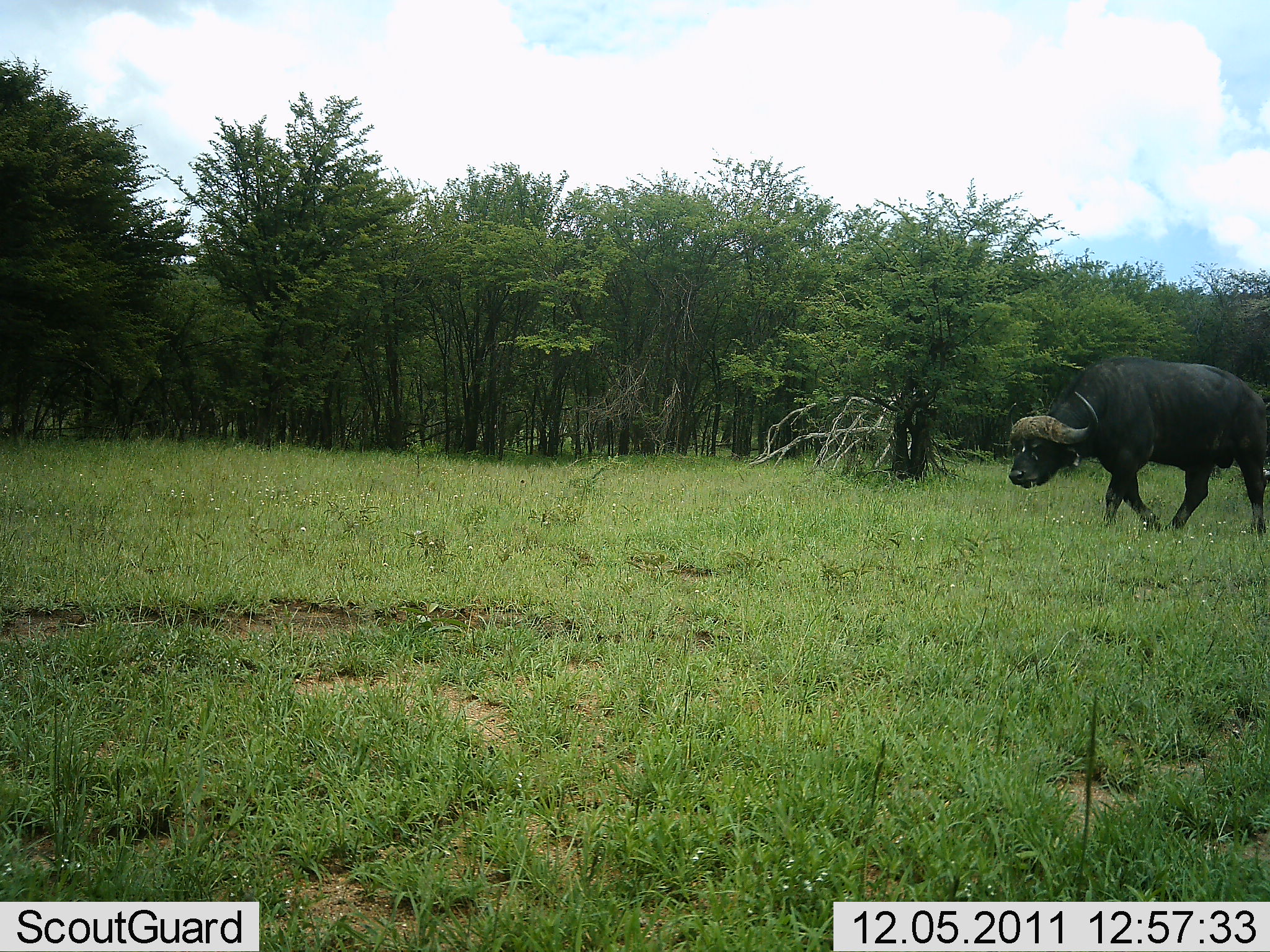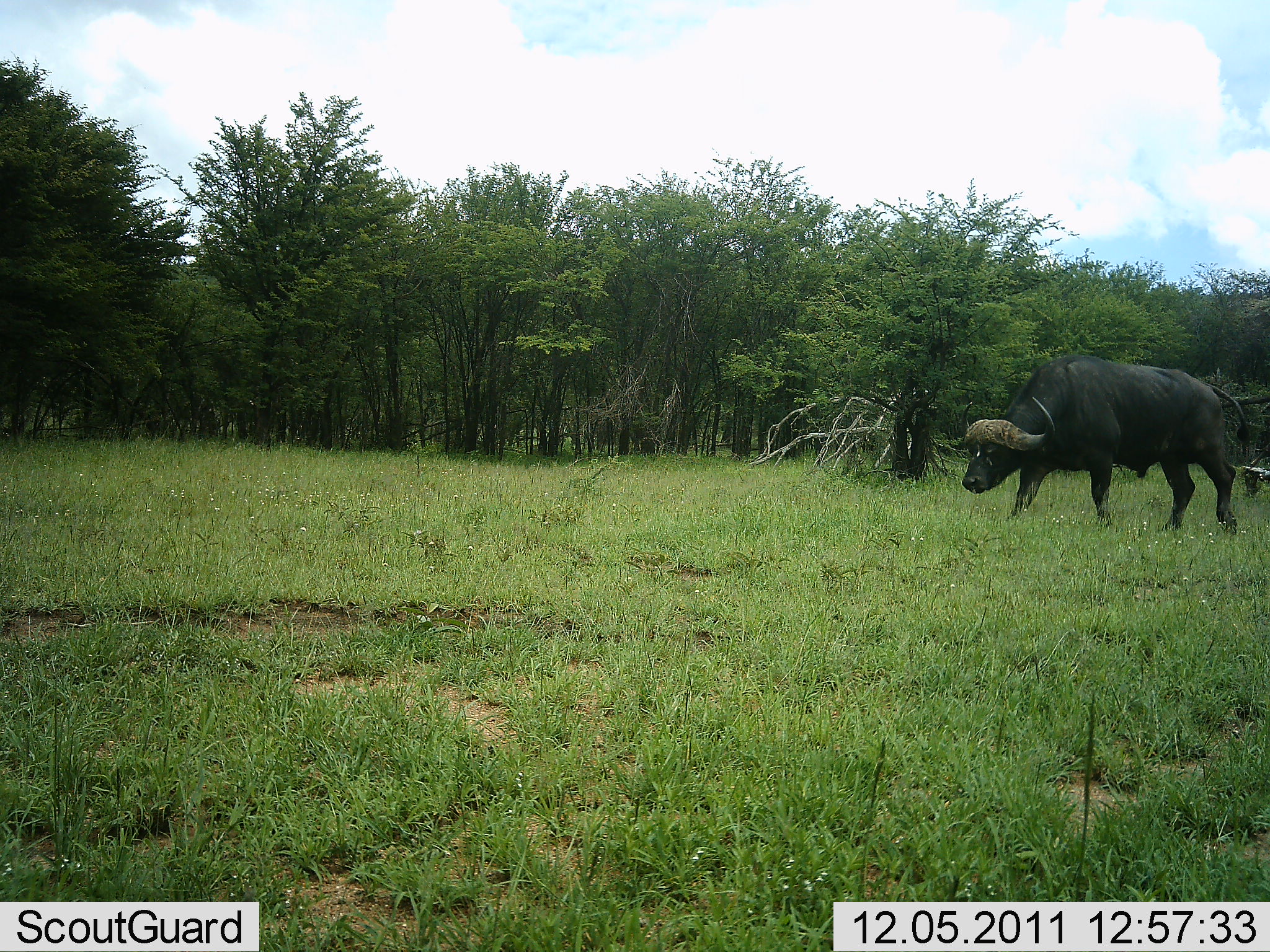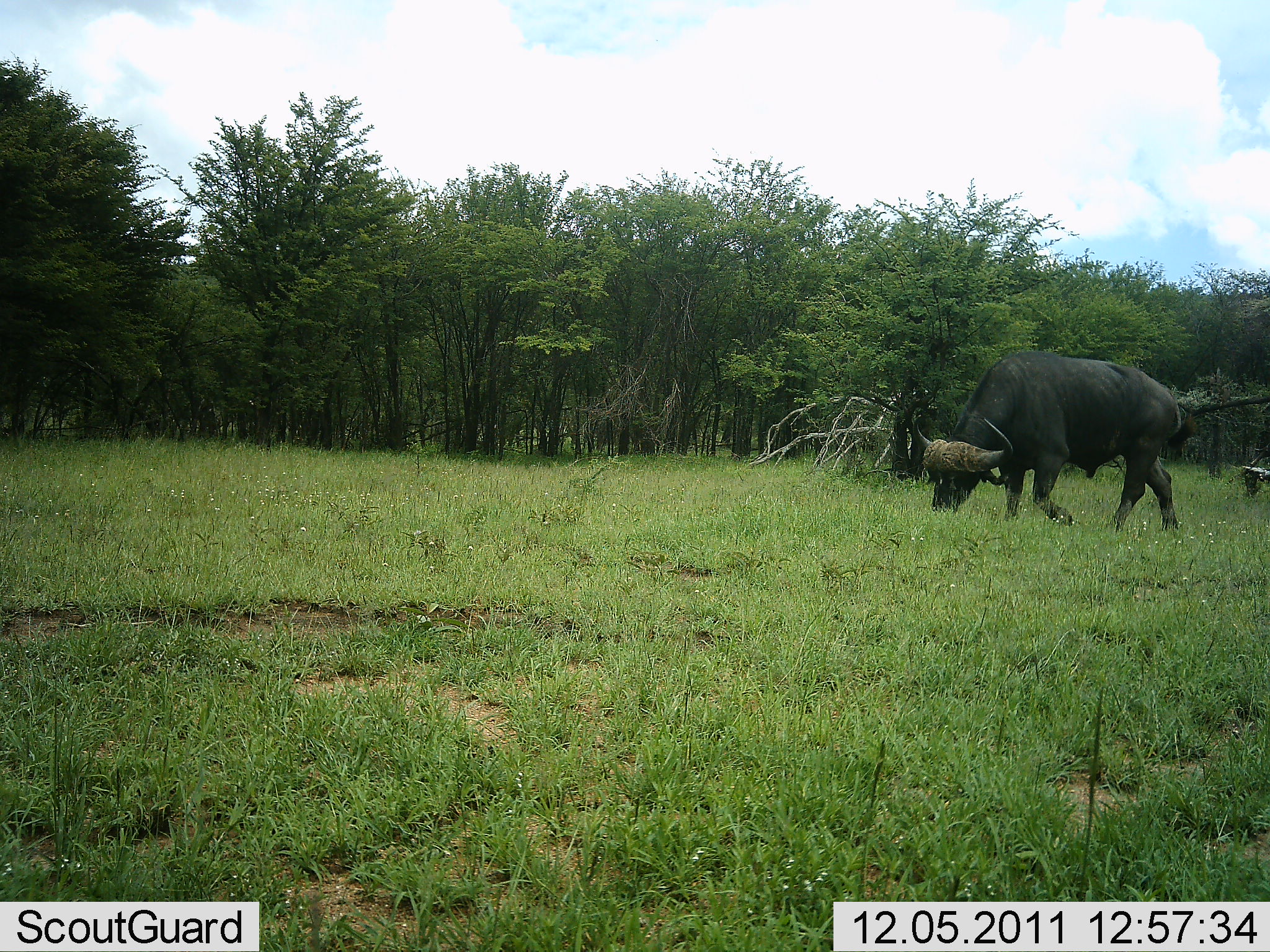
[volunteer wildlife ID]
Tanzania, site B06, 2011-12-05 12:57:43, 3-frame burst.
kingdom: Animalia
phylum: Chordata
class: Mammalia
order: Artiodactyla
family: Bovidae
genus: Syncerus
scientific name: Syncerus caffer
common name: cape buffalo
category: buffalo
Buffalo (cape buffalo) (Syncerus caffer), count 1. Behavior (volunteer vote fractions): standing 0%, resting 0%, moving 86%, interacting 0%. Young present (vote fraction): 0%. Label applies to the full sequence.